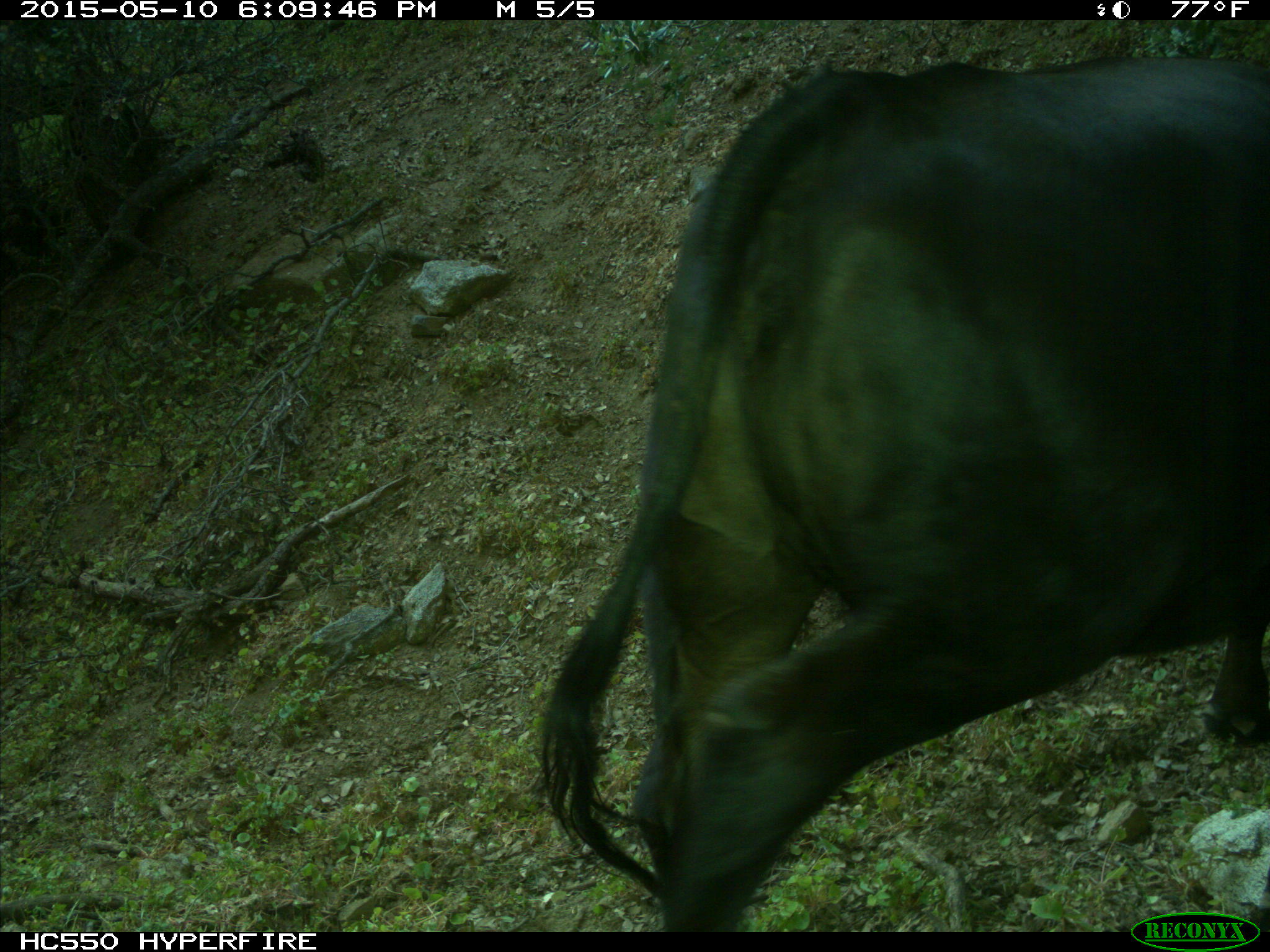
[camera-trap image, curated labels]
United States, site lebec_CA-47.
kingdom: Animalia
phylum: Chordata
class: Mammalia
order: Artiodactyla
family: Bovidae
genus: Bos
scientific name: Bos taurus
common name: domestic cow